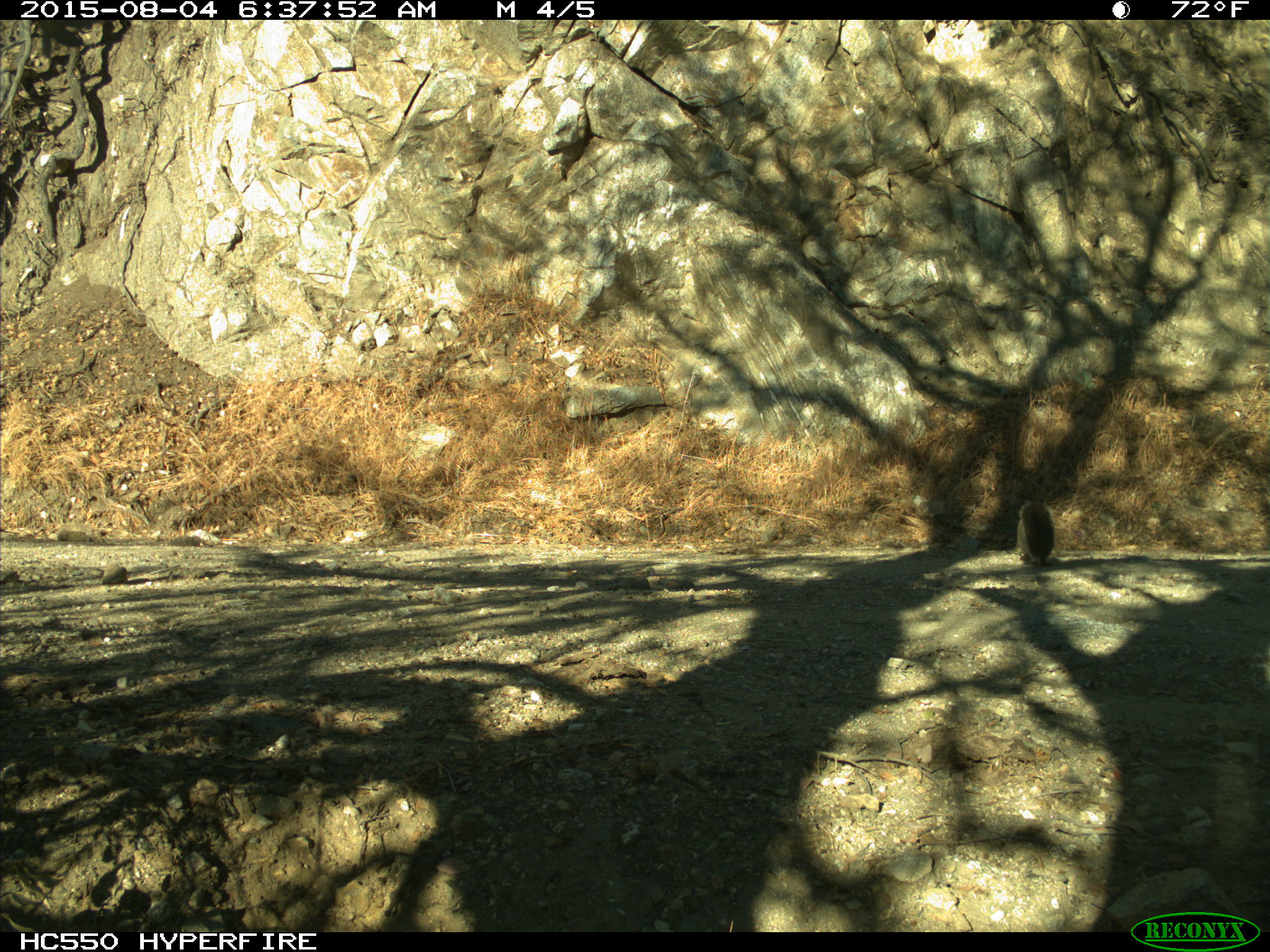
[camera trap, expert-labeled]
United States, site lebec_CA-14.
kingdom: Animalia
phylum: Chordata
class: Mammalia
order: Rodentia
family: Sciuridae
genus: Sciurus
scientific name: Sciurus carolinensis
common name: eastern gray squirrel